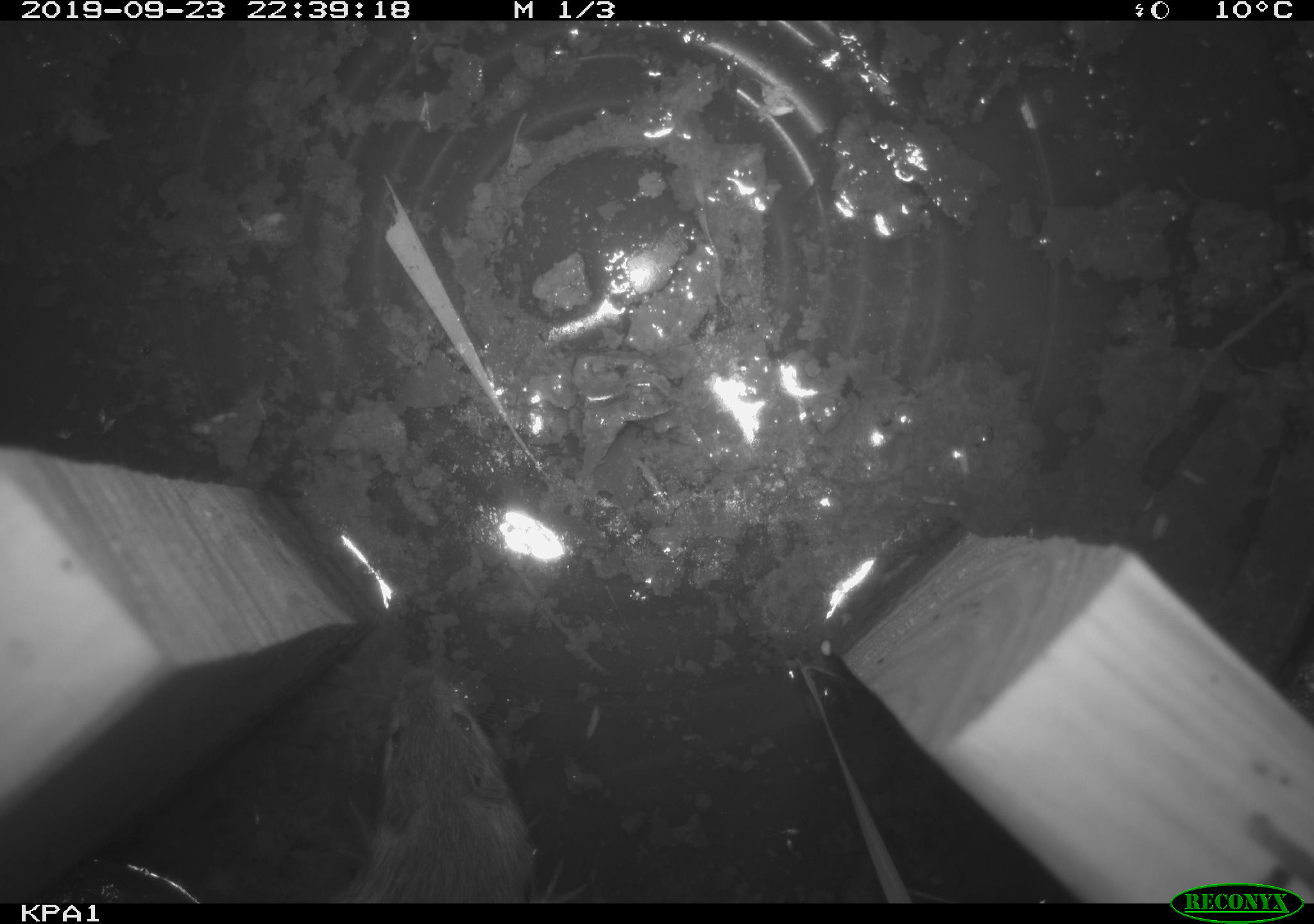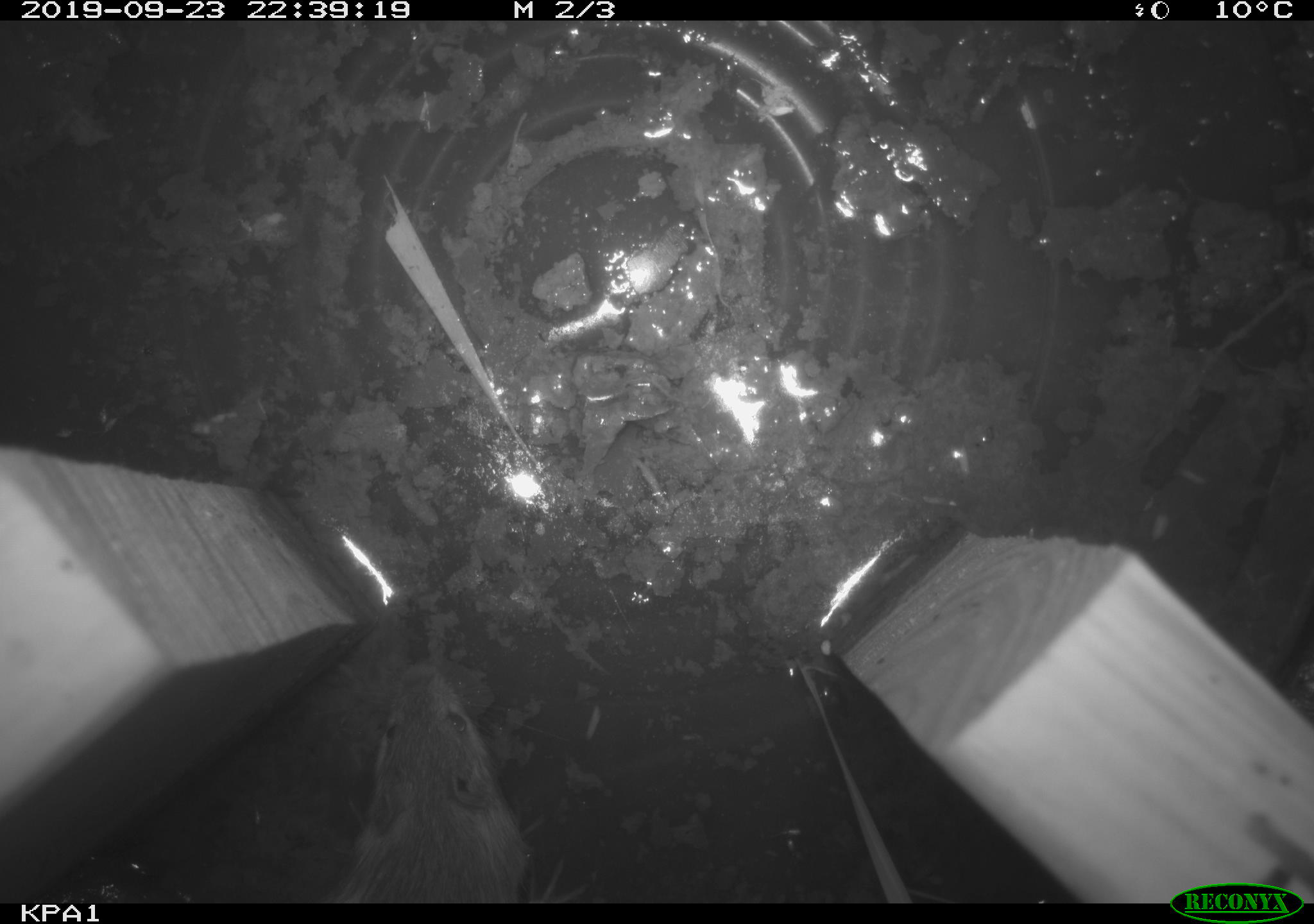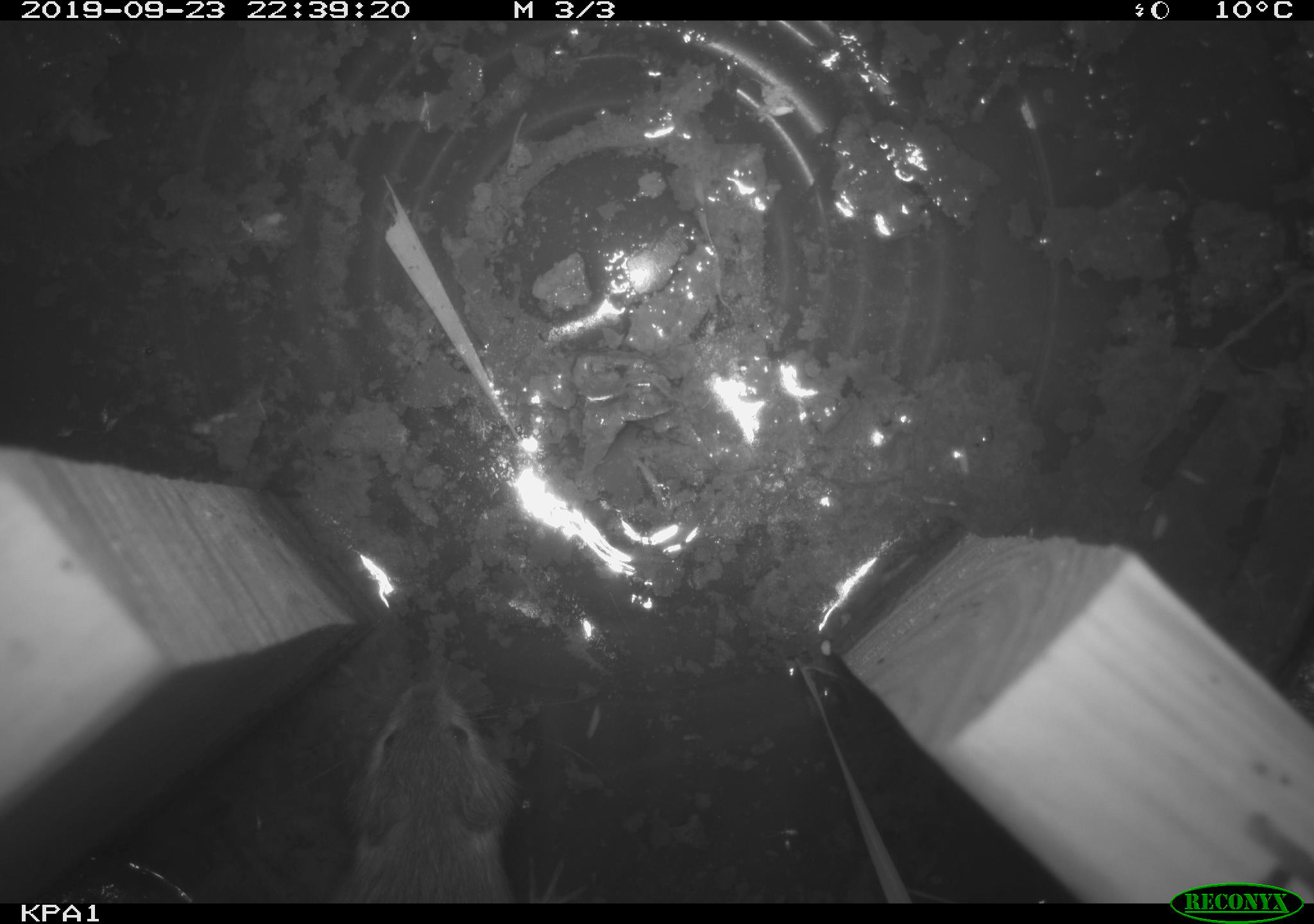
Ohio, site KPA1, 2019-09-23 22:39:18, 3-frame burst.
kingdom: Animalia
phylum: Chordata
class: Mammalia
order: Rodentia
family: Zapodidae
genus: Zapus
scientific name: Zapus hudsonius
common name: meadow jumping mouse